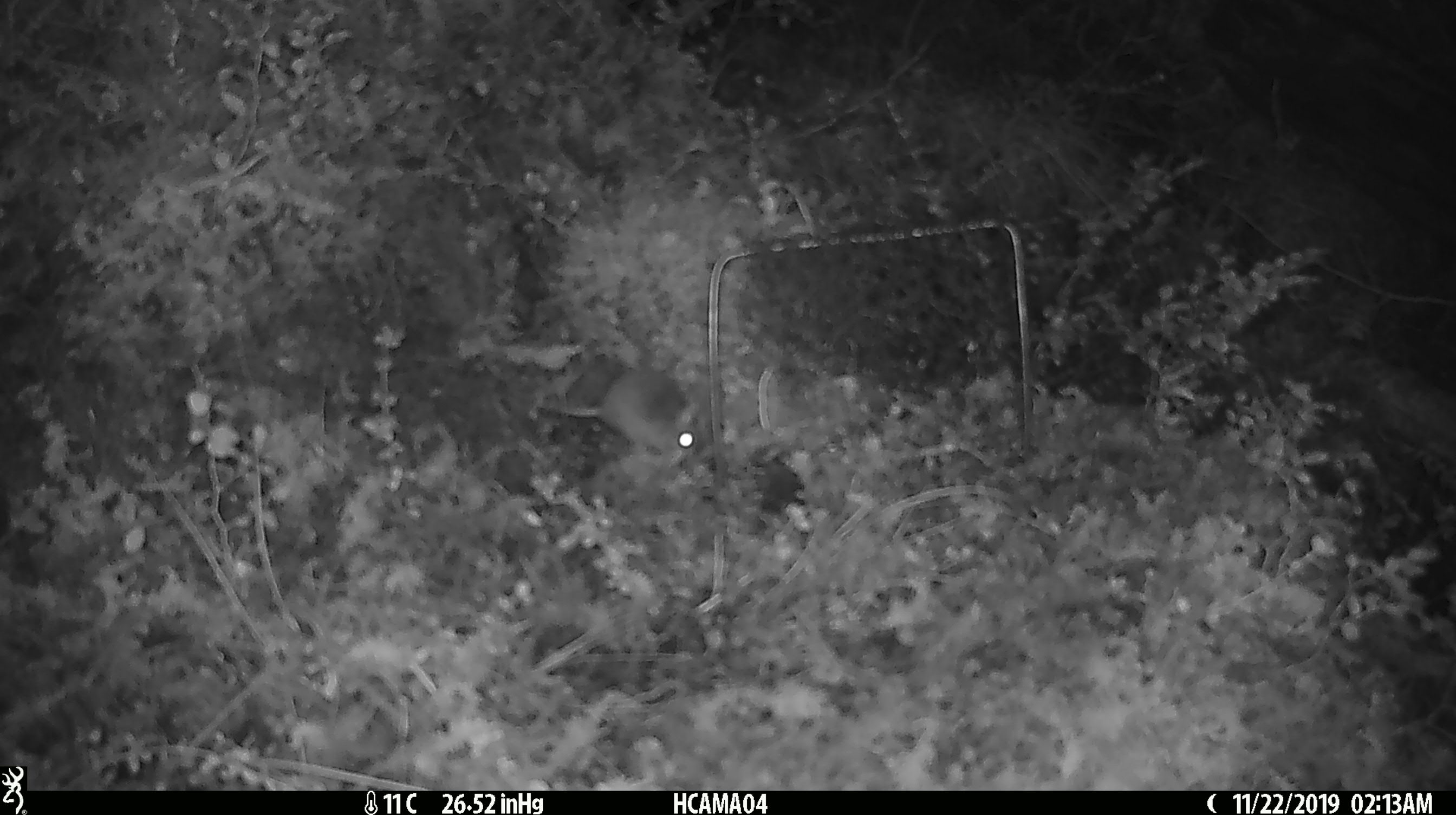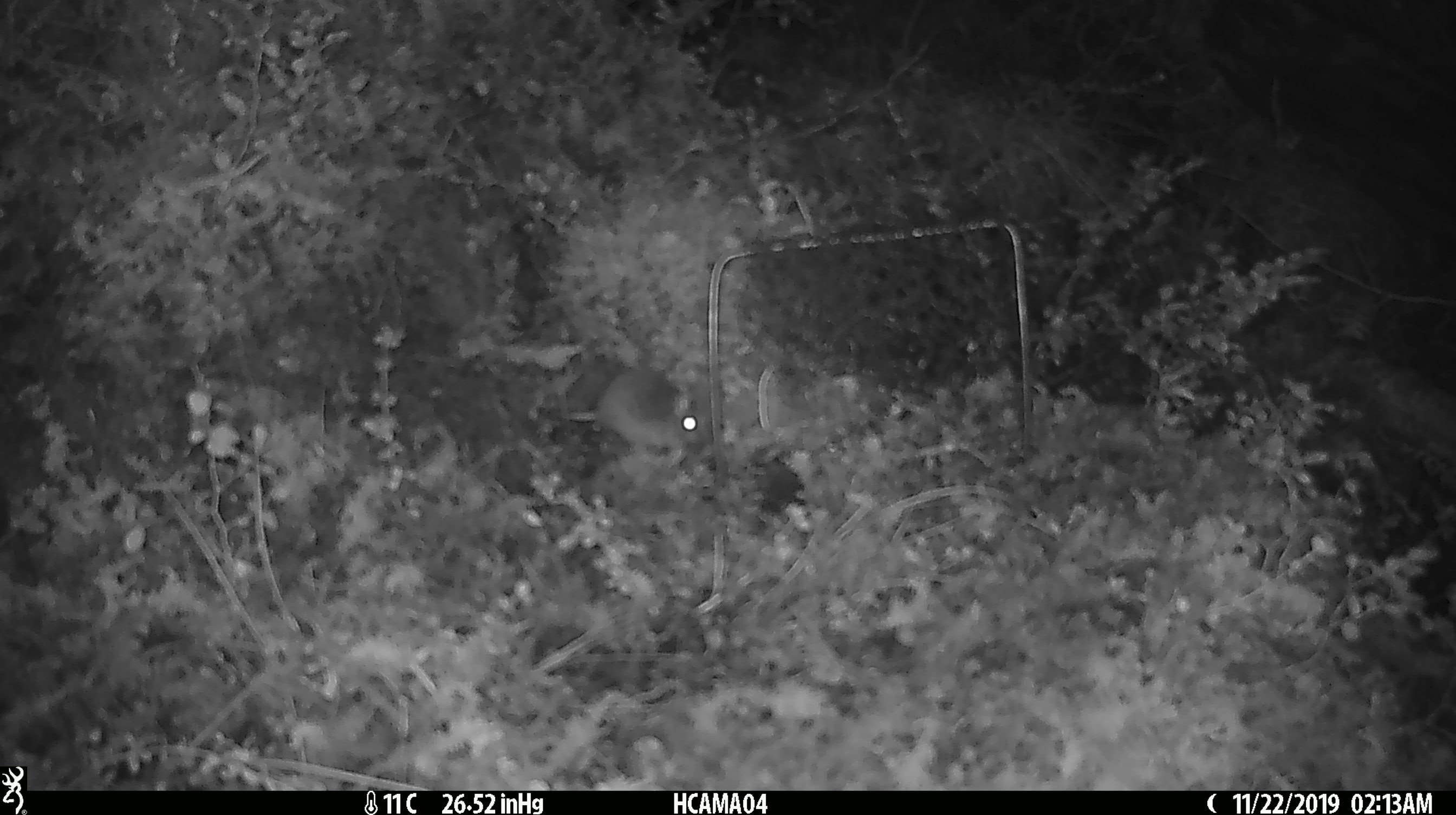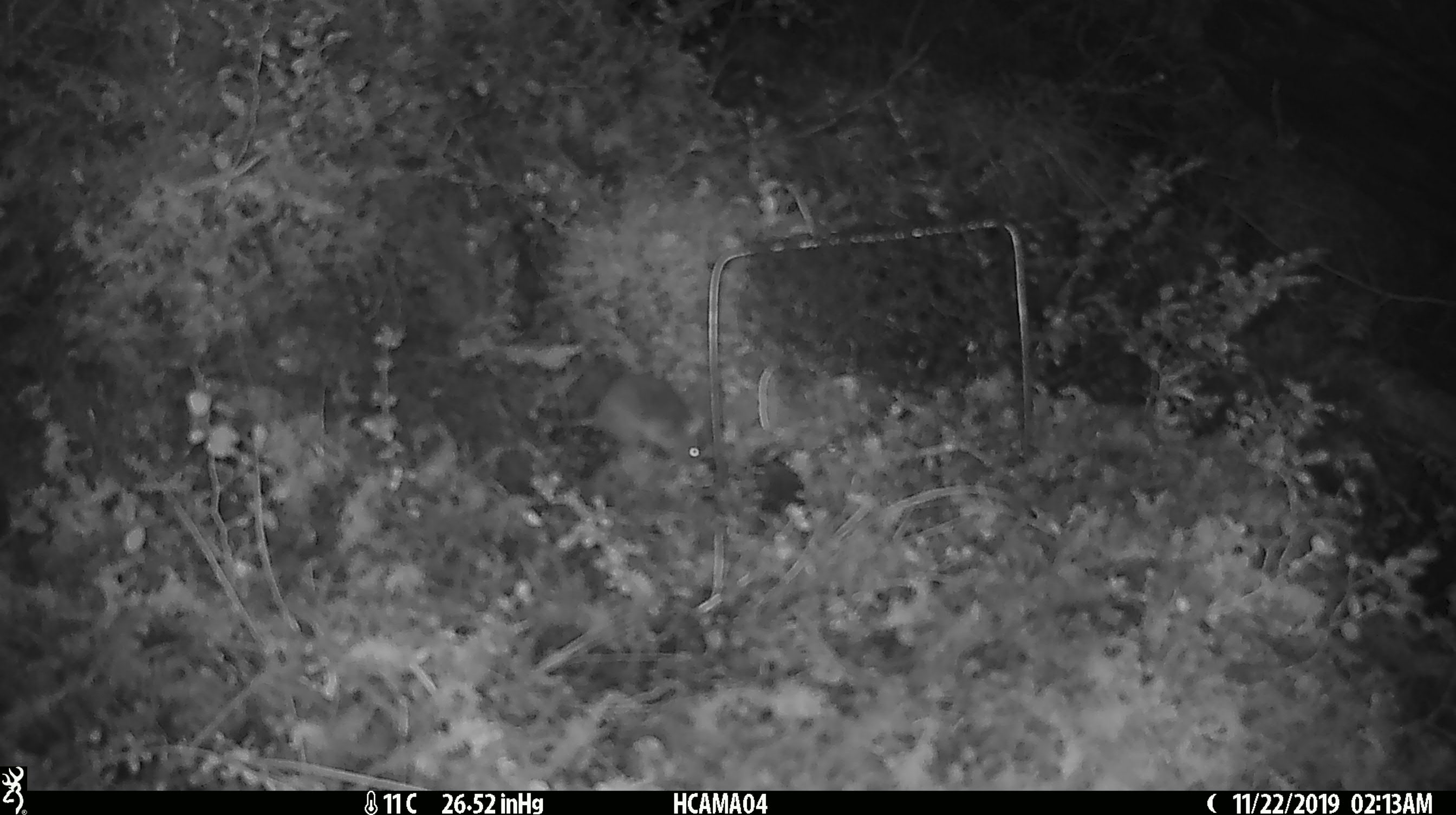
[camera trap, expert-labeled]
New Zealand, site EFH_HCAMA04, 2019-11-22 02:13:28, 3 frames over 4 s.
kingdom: Animalia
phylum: Chordata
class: Mammalia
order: Rodentia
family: Muridae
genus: Mus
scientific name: Mus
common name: mouse